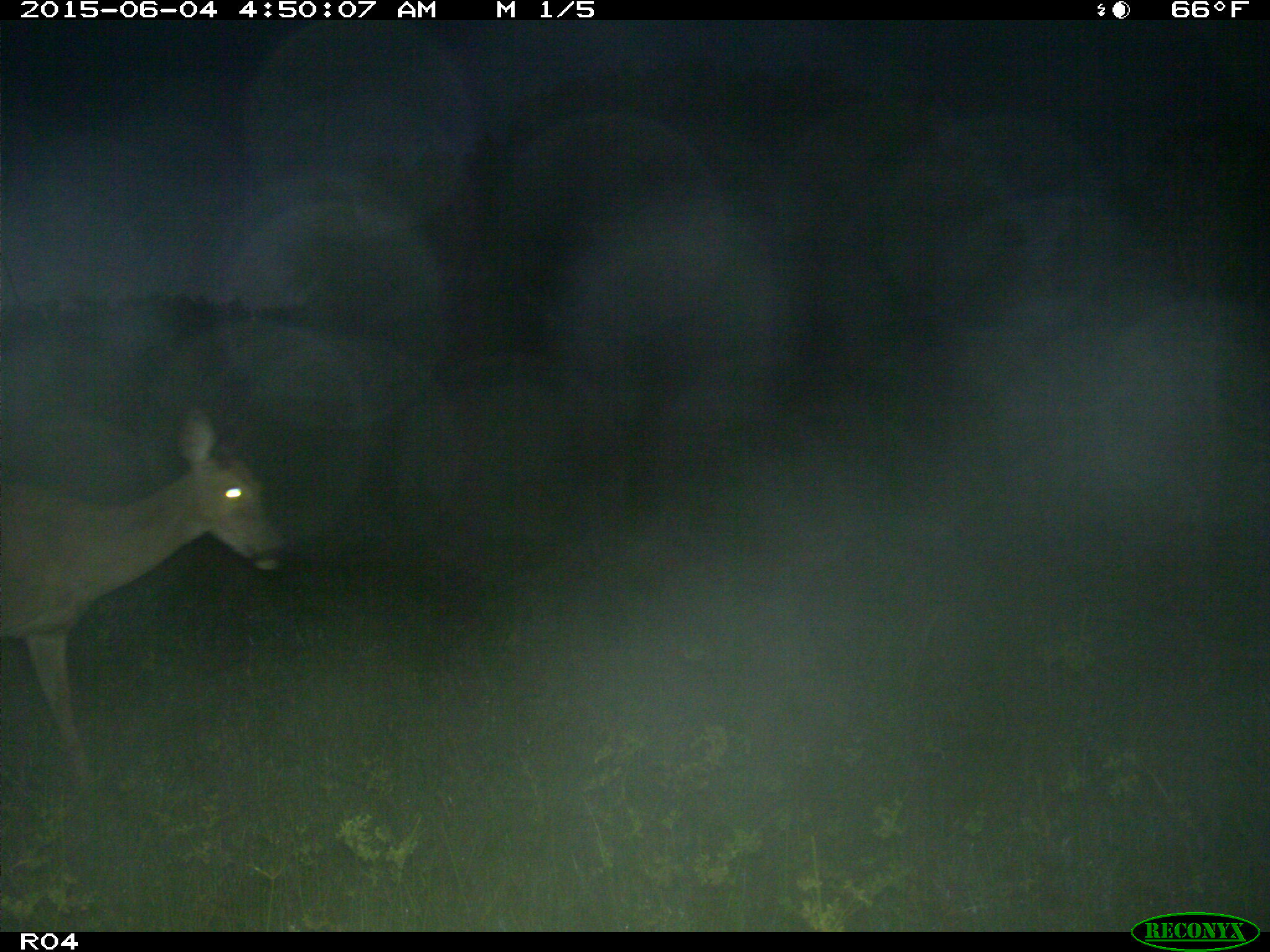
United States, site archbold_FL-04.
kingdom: Animalia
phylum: Chordata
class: Mammalia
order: Artiodactyla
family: Cervidae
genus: Odocoileus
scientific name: Odocoileus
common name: deer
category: unidentified deer